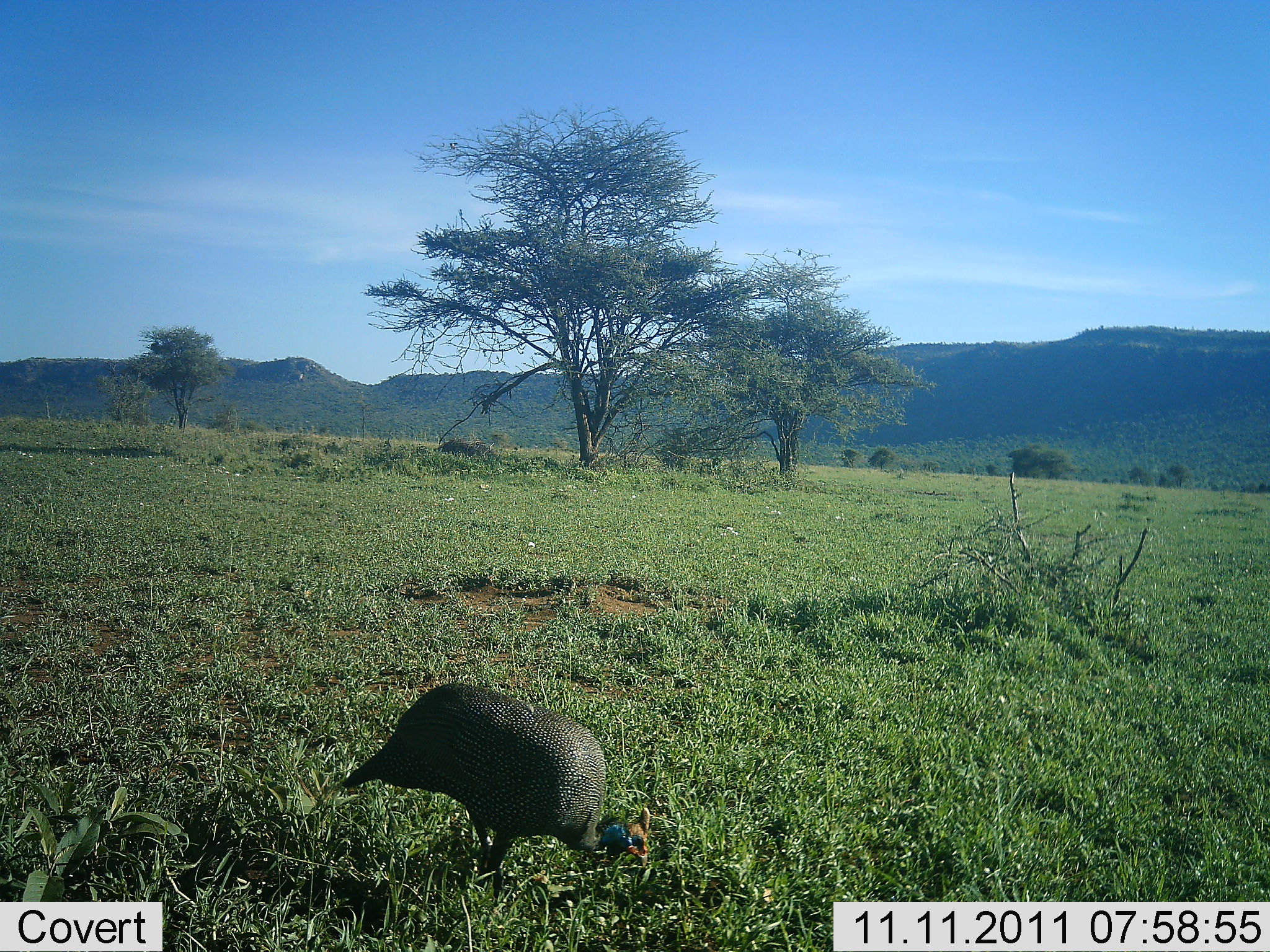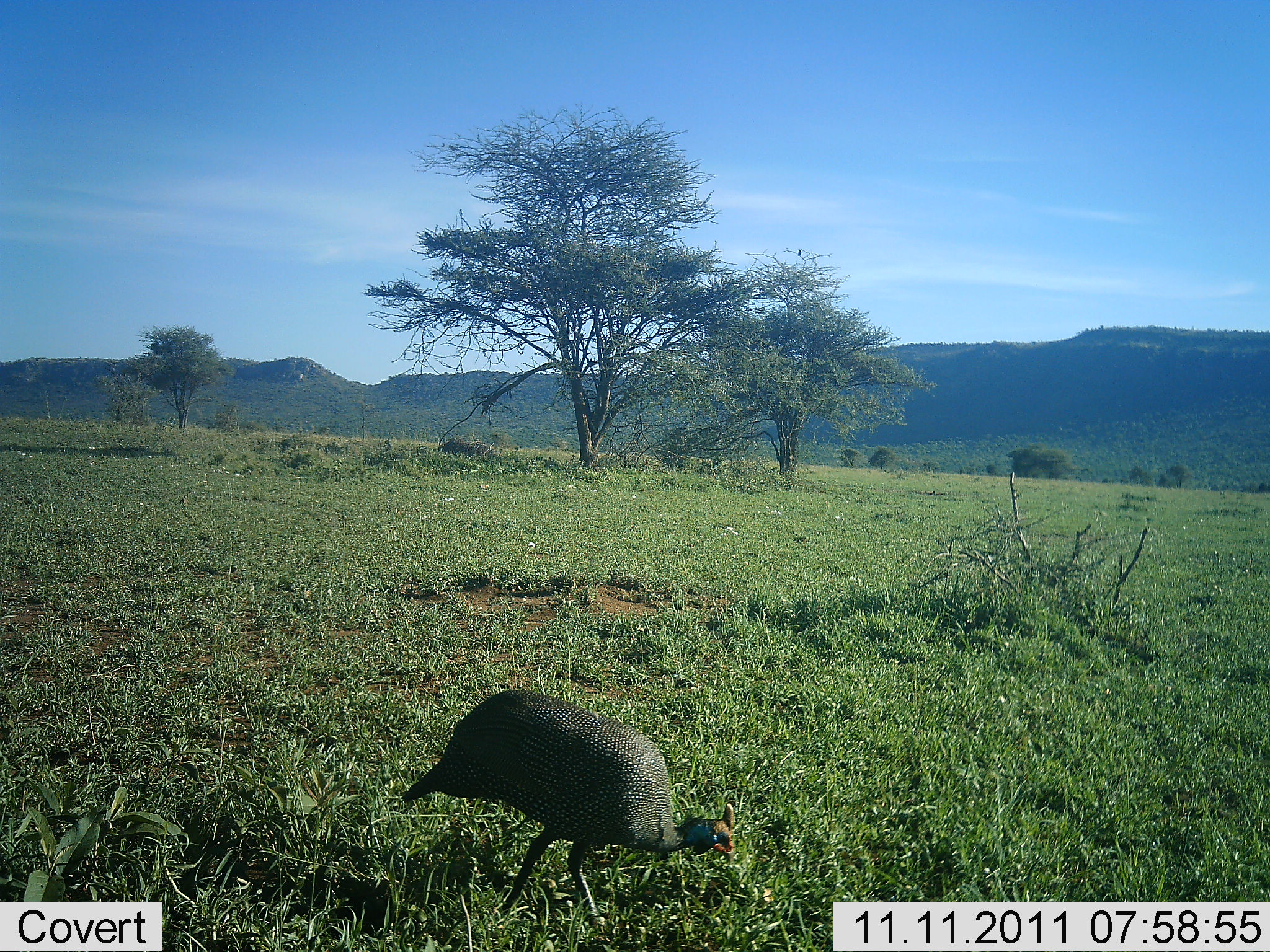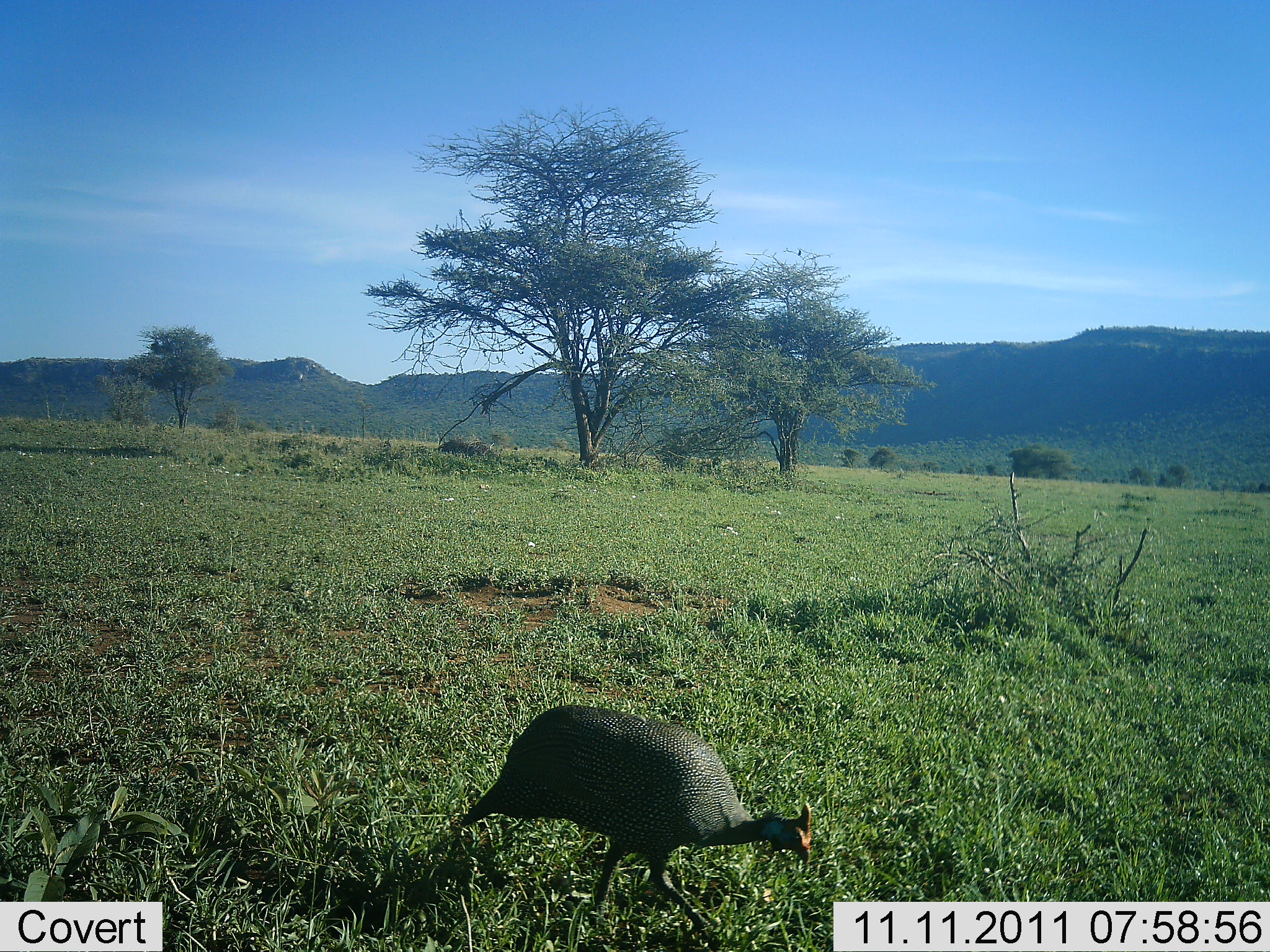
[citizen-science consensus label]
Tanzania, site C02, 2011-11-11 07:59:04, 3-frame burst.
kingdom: Animalia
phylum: Chordata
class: Aves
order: Galliformes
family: Numididae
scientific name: Numididae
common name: guinea fowl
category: guineafowl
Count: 1.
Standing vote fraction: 5%.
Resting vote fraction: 0%.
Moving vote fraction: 86%.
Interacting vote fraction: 0%.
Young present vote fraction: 0%.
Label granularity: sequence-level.